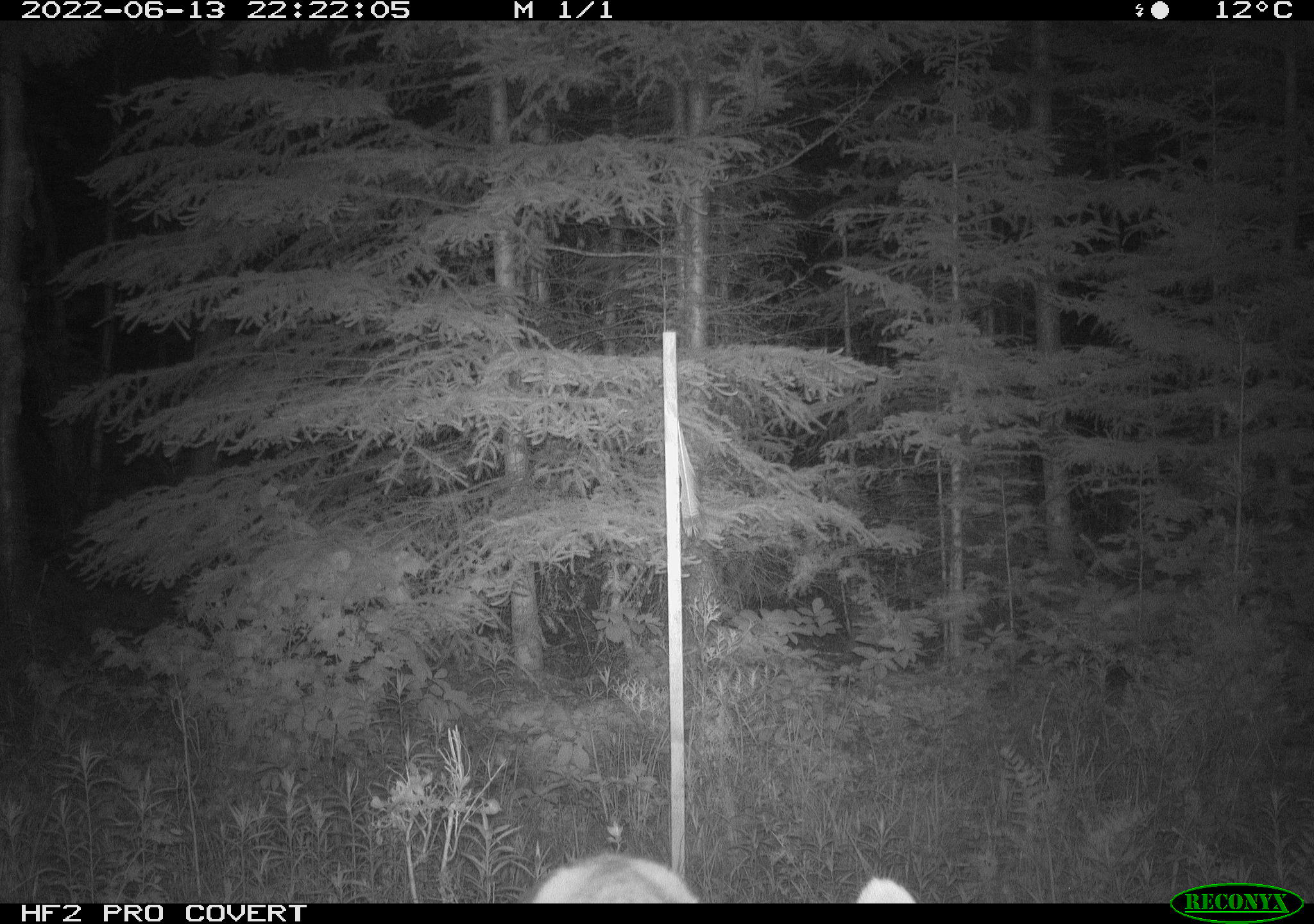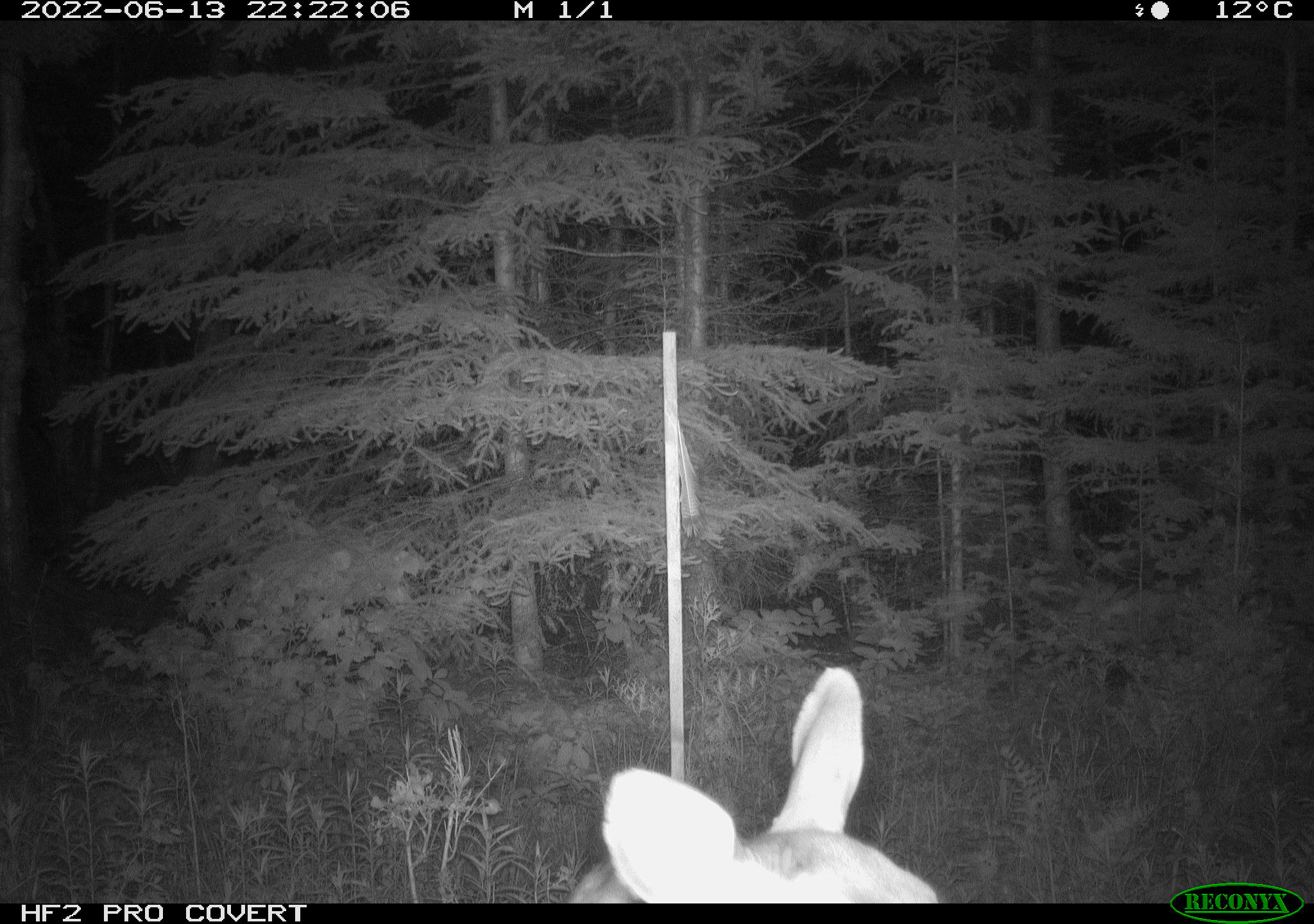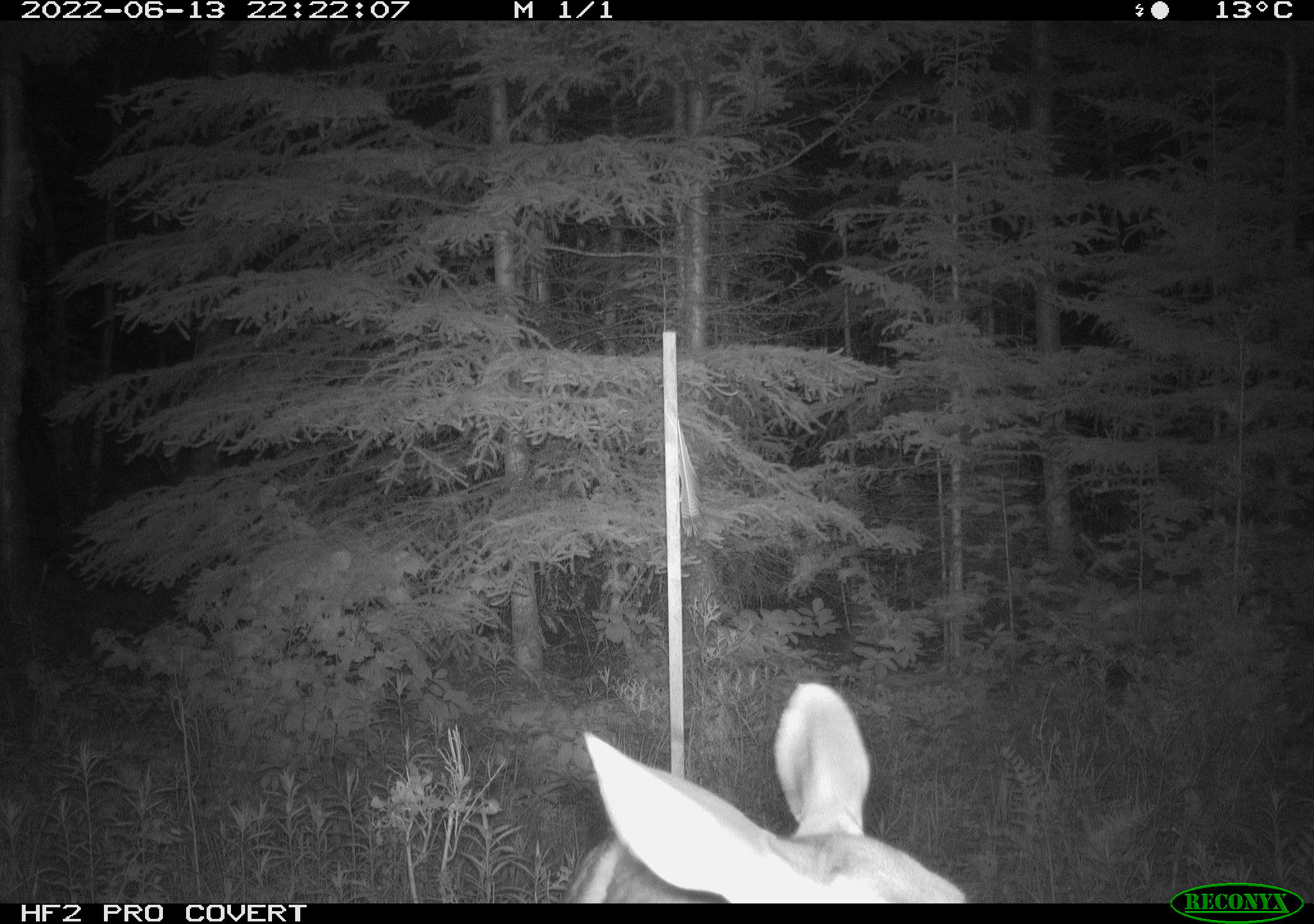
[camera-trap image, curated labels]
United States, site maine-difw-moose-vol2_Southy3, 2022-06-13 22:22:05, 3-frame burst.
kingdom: Animalia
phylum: Chordata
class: Mammalia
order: Artiodactyla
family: Cervidae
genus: Odocoileus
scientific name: Odocoileus virginianus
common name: white-tailed deer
White-tailed deer (Odocoileus virginianus).